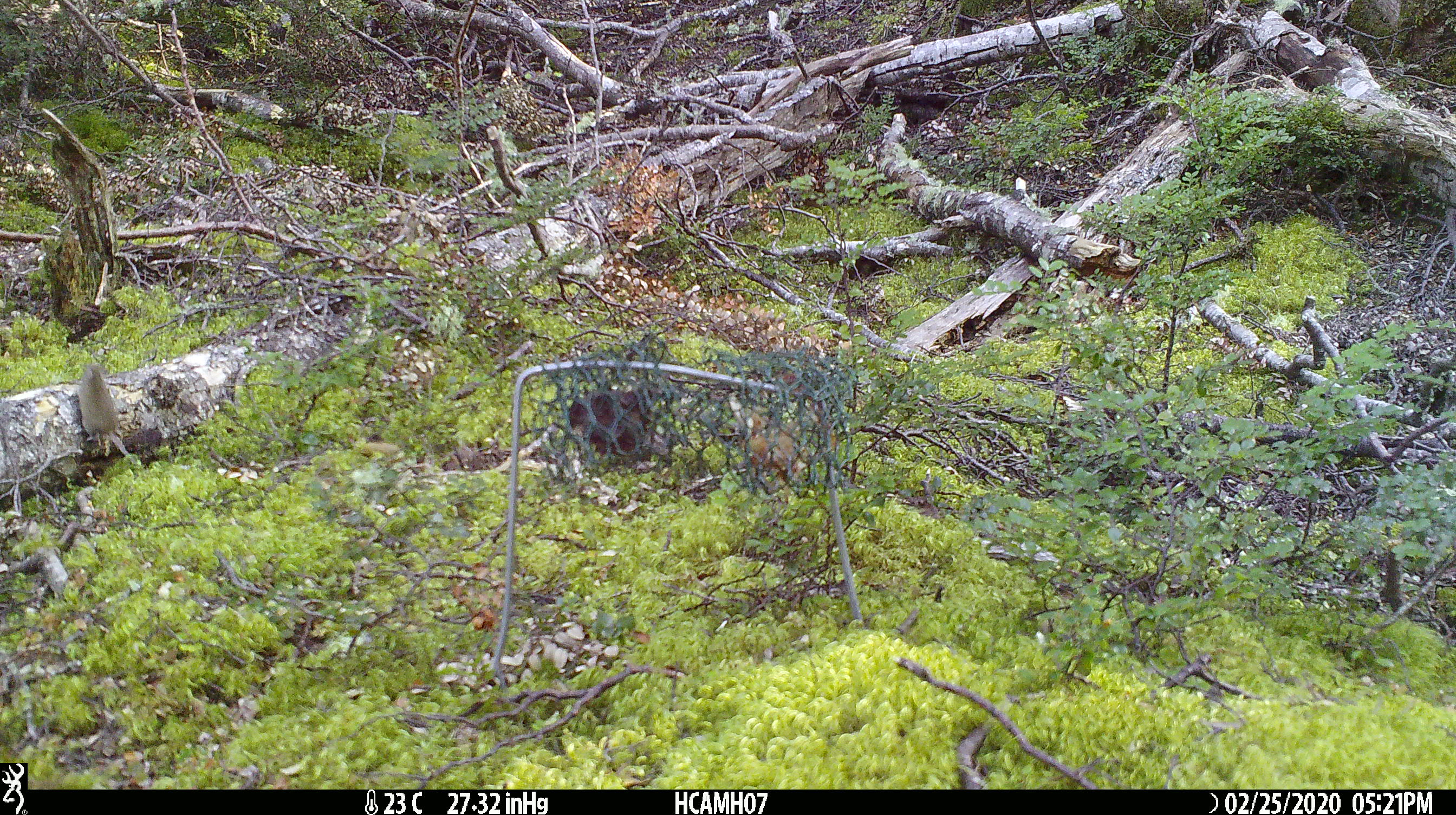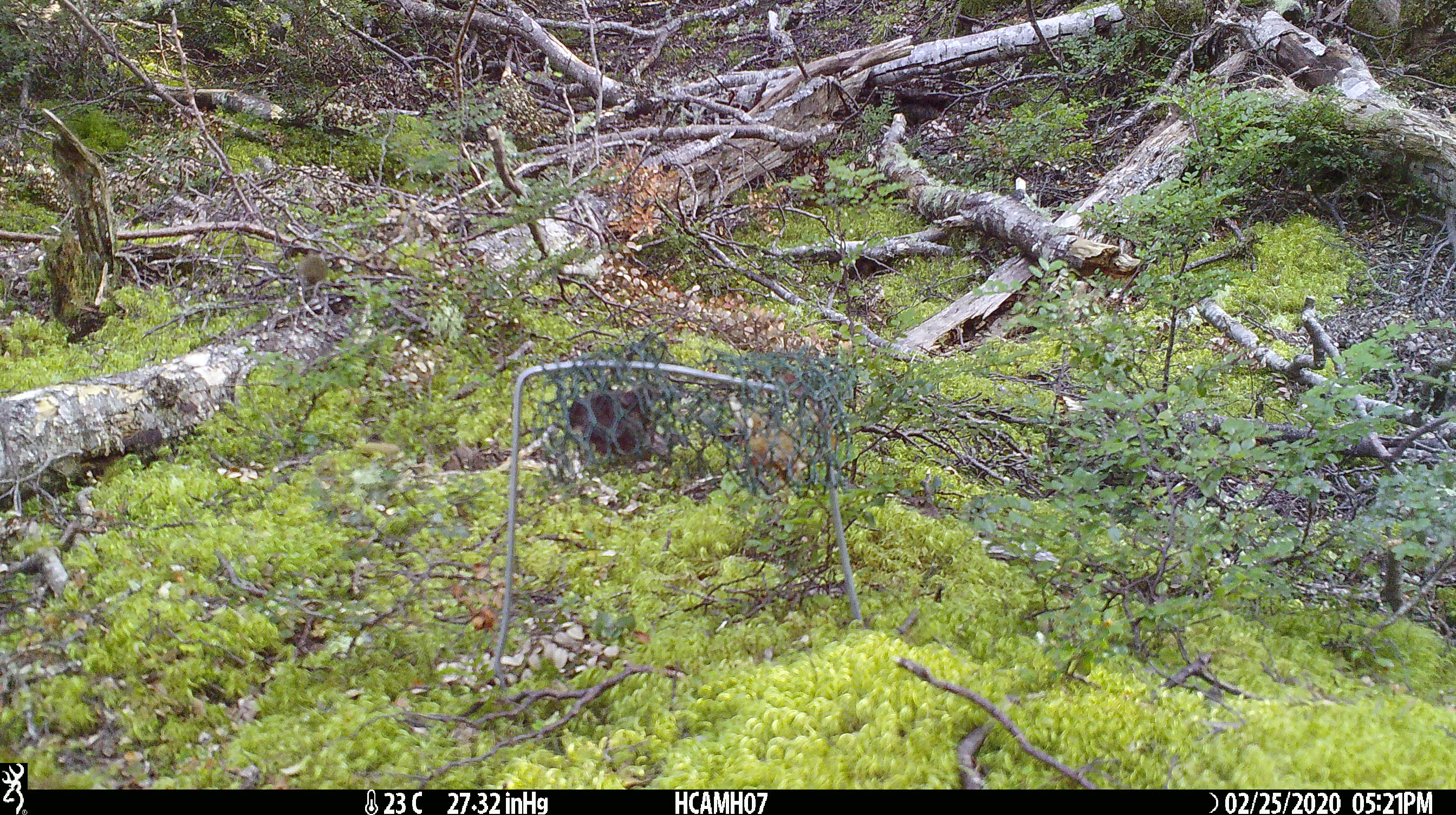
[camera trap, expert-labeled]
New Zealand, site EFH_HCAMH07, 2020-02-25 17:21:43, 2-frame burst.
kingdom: Animalia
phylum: Chordata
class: Mammalia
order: Rodentia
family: Muridae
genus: Mus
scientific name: Mus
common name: mouse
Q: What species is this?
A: Mouse (Mus).